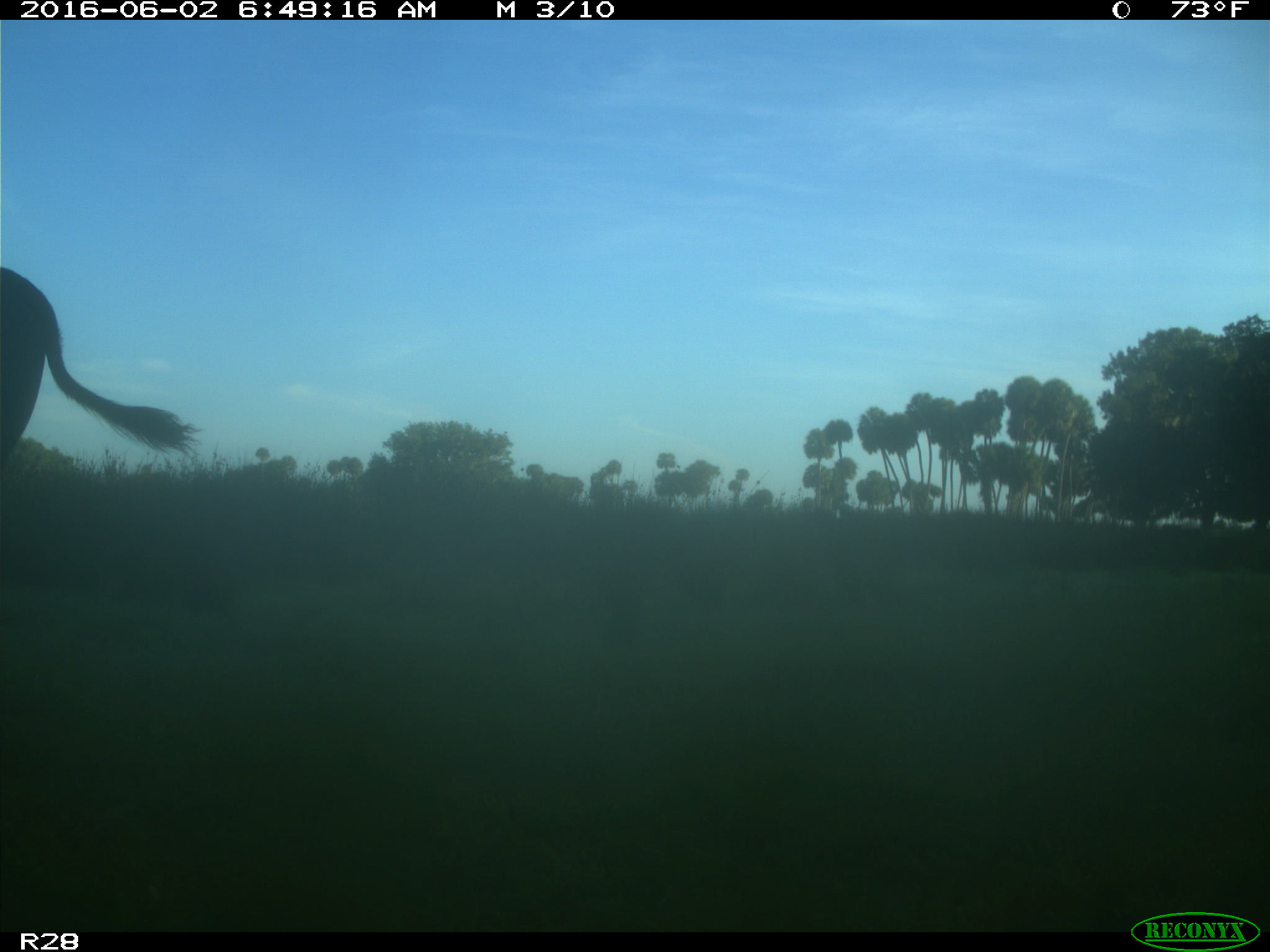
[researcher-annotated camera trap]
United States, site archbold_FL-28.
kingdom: Animalia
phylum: Chordata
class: Mammalia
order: Artiodactyla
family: Bovidae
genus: Bos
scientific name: Bos taurus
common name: domestic cow